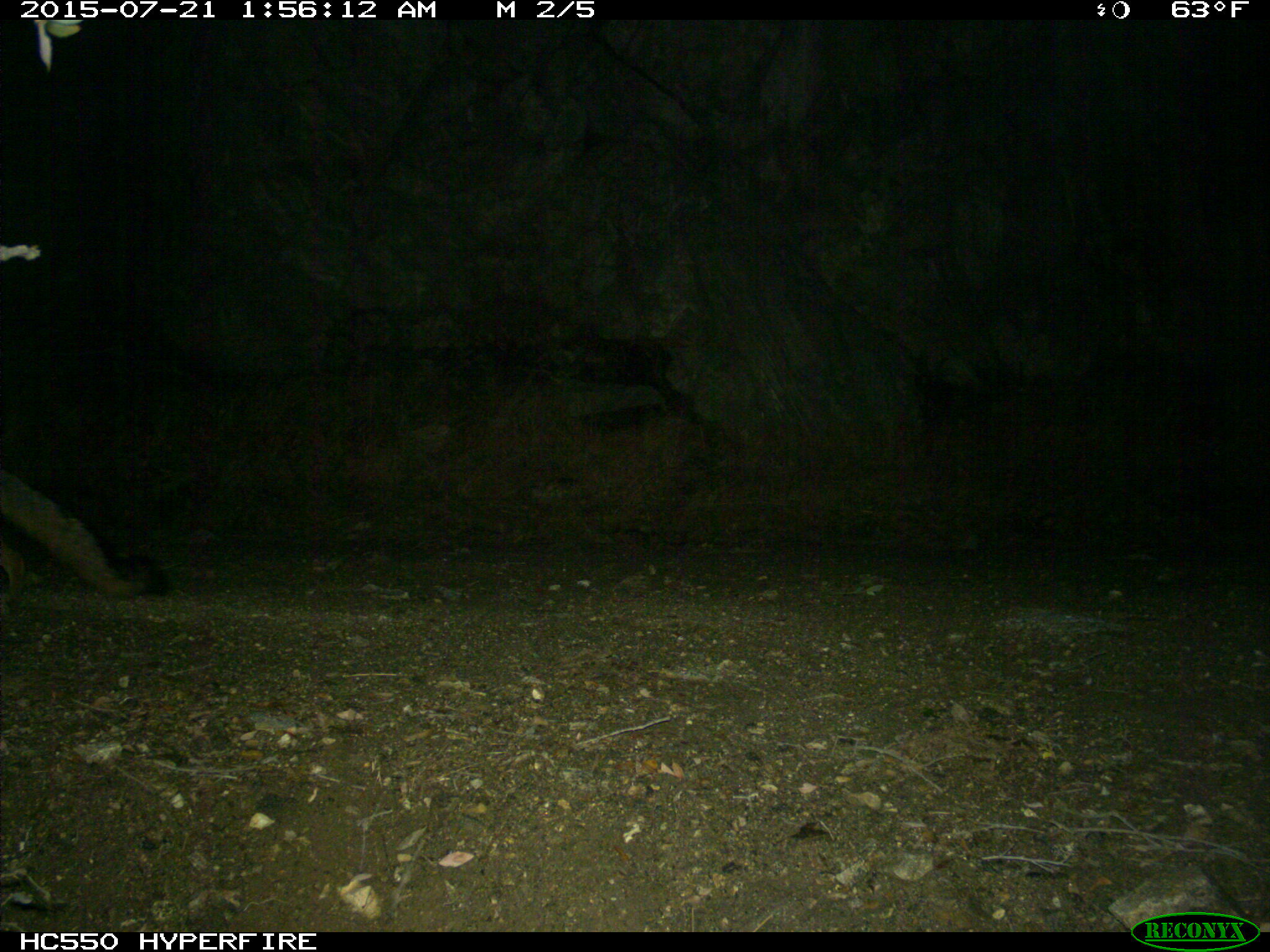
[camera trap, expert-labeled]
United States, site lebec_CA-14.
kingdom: Animalia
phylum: Chordata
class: Mammalia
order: Carnivora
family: Canidae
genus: Urocyon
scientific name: Urocyon cinereoargenteus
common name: gray fox